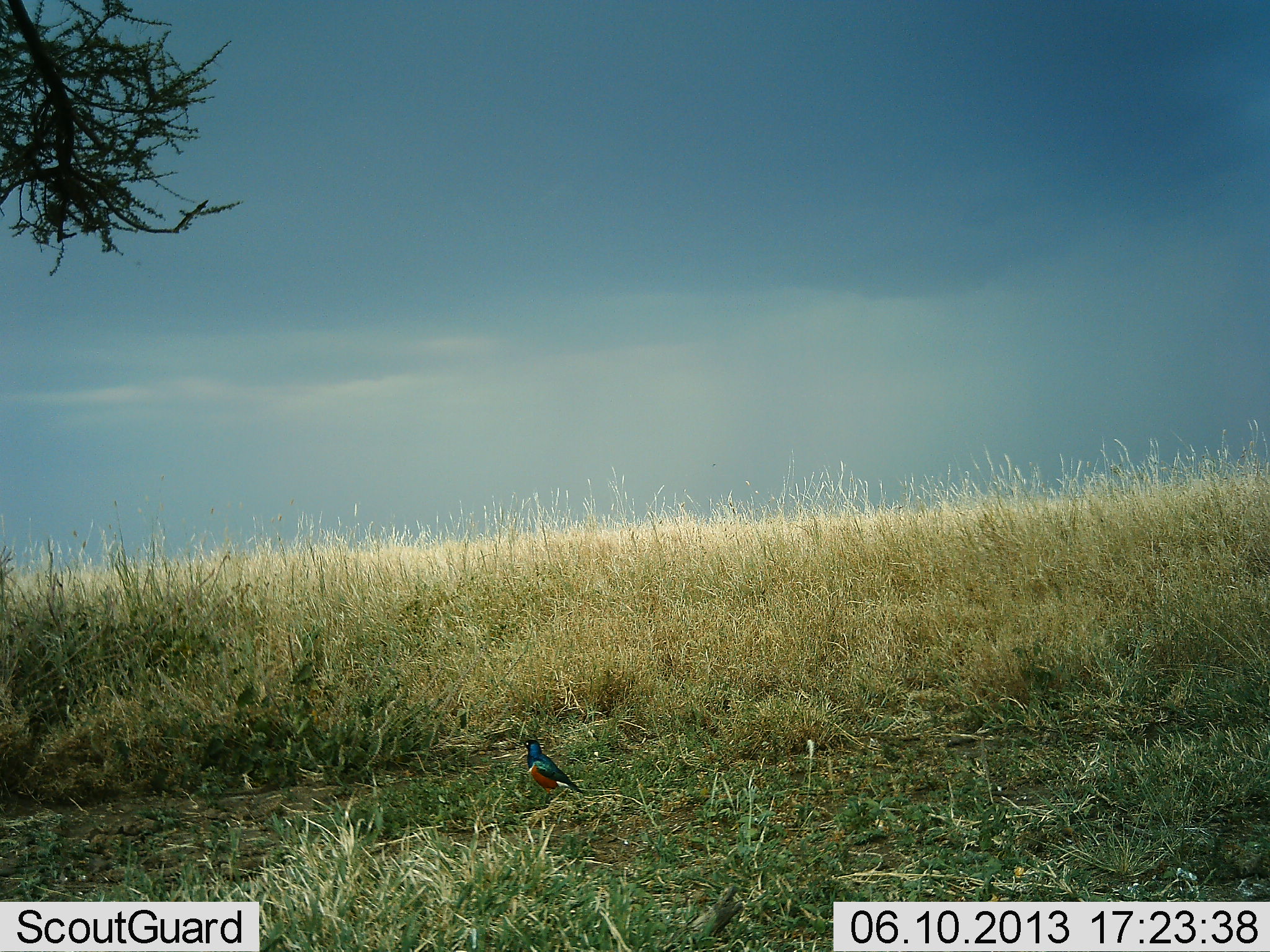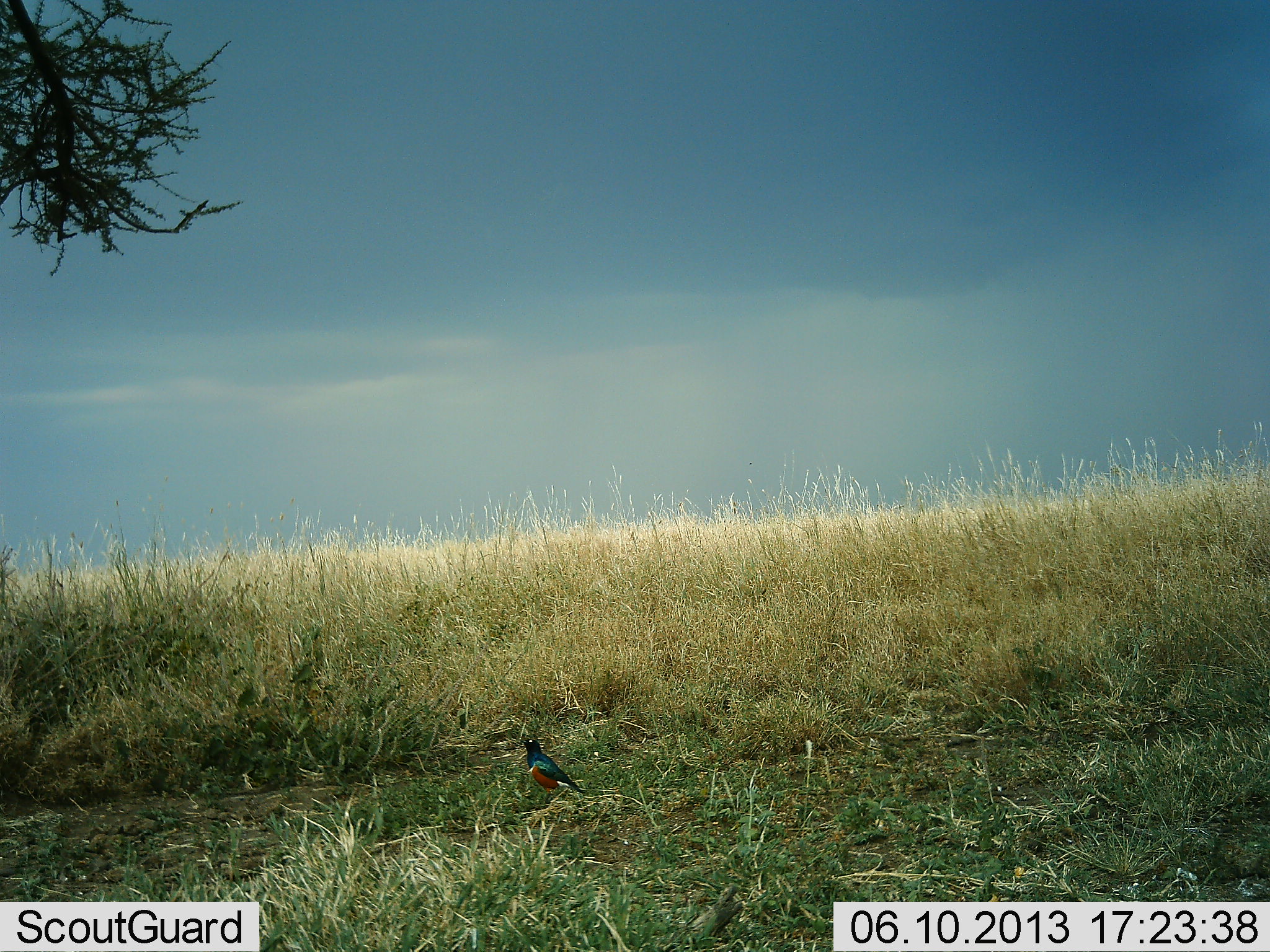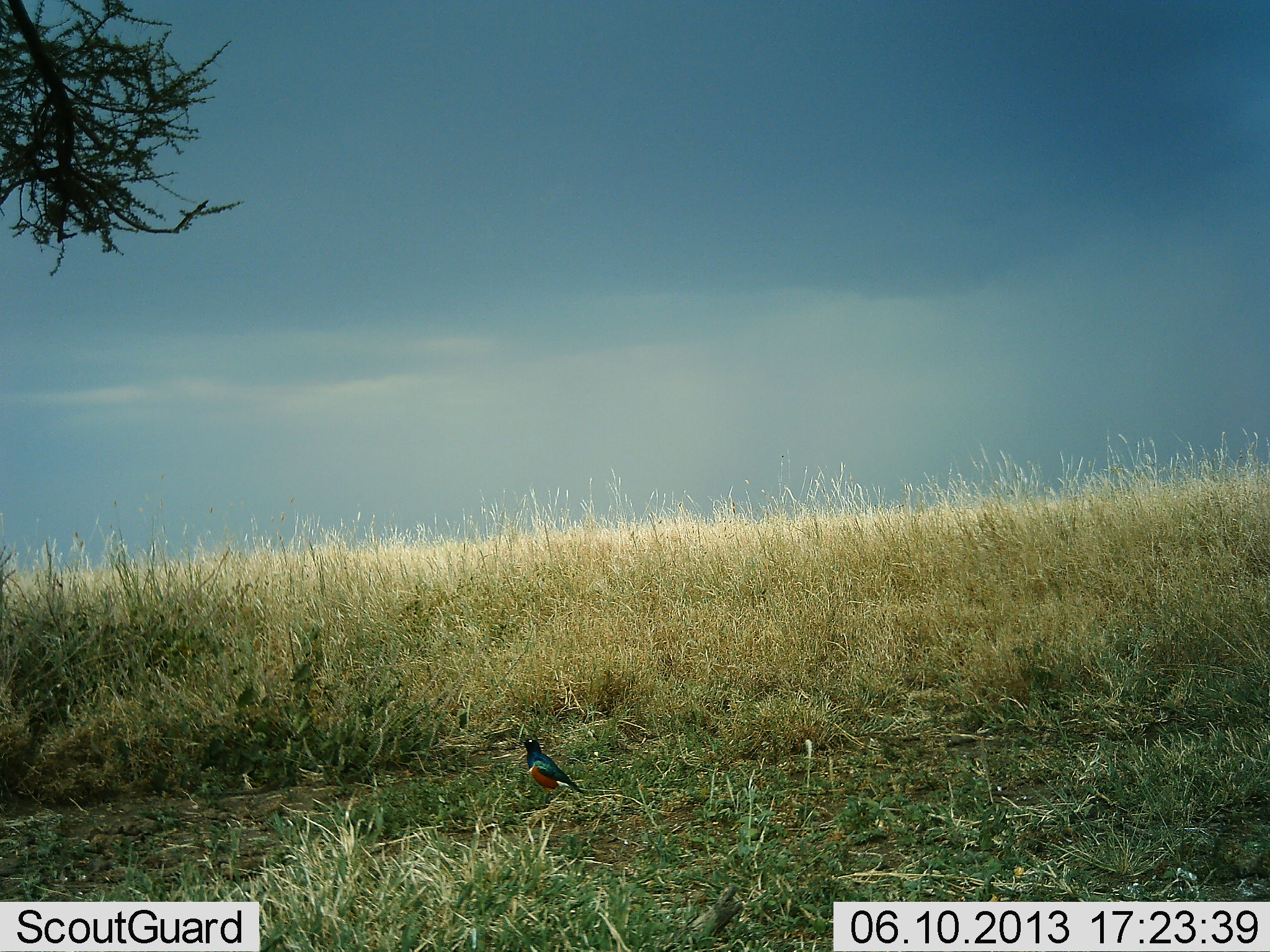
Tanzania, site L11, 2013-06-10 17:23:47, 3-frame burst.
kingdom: Animalia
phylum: Chordata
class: Aves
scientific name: Aves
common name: bird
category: otherbird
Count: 1.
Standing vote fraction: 100%.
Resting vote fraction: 0%.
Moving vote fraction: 0%.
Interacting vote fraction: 0%.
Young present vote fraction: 0%.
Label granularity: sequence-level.